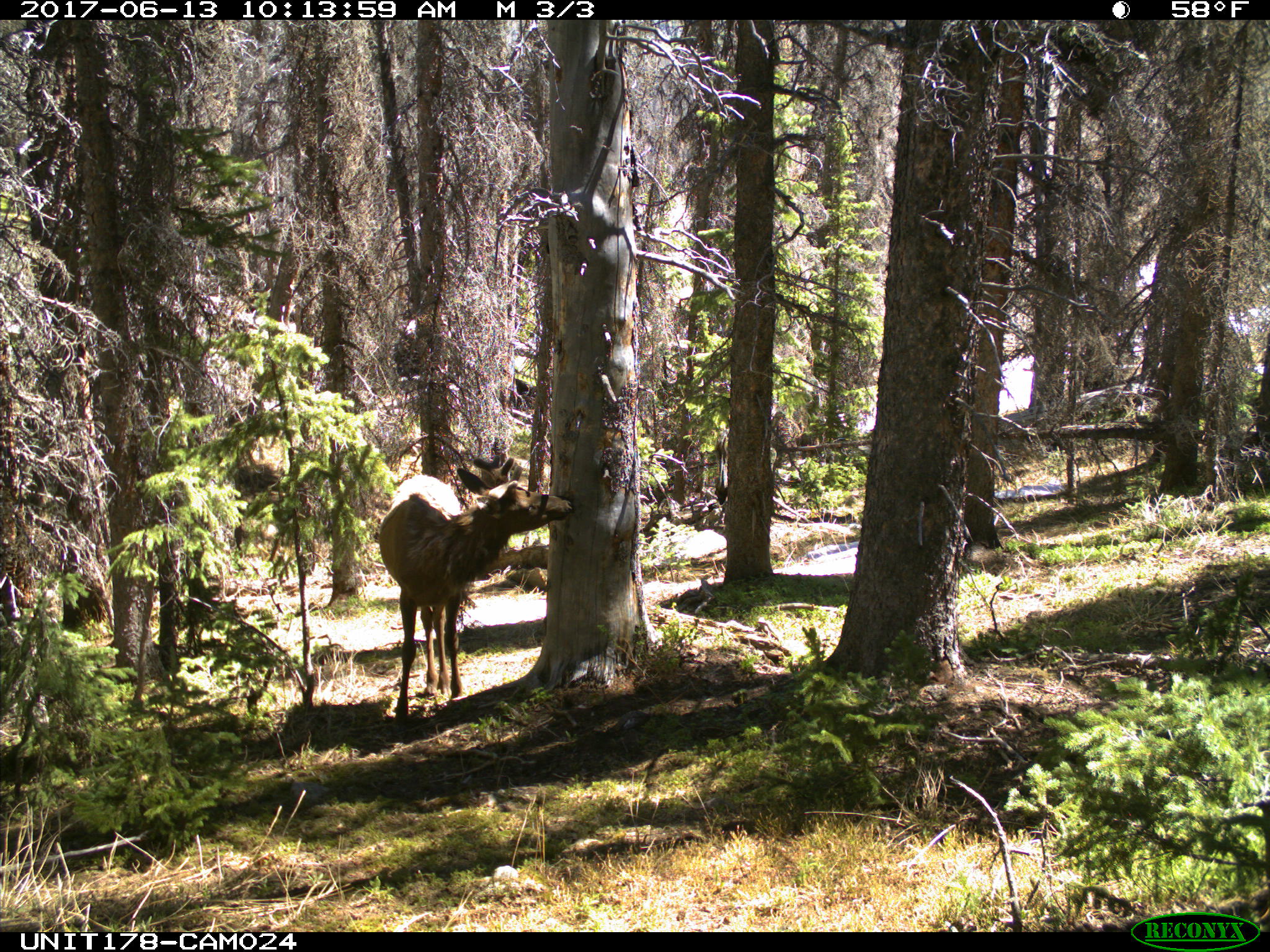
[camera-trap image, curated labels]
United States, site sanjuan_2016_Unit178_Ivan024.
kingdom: Animalia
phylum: Chordata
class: Mammalia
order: Artiodactyla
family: Cervidae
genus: Cervus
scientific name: Cervus elaphus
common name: red deer